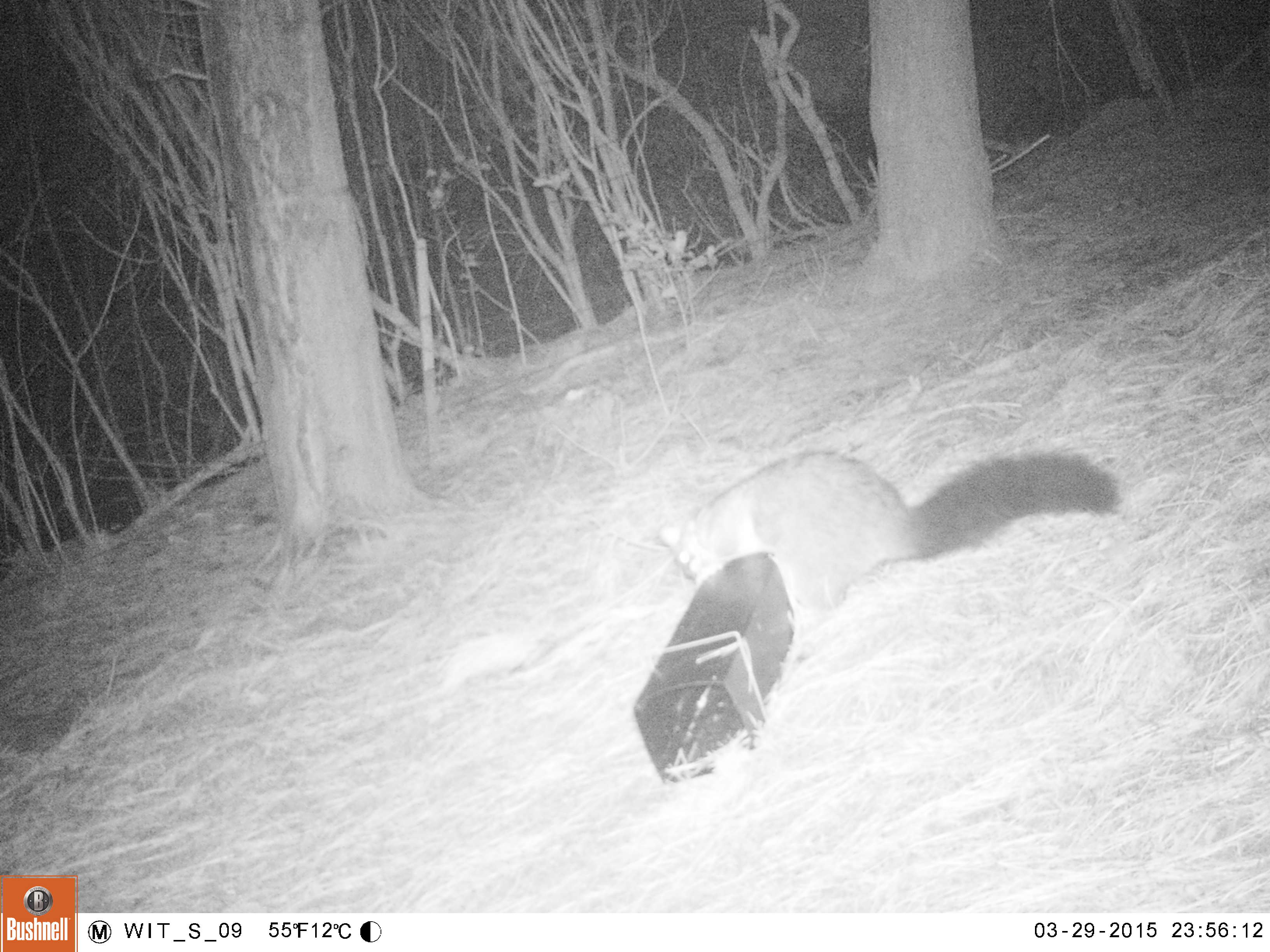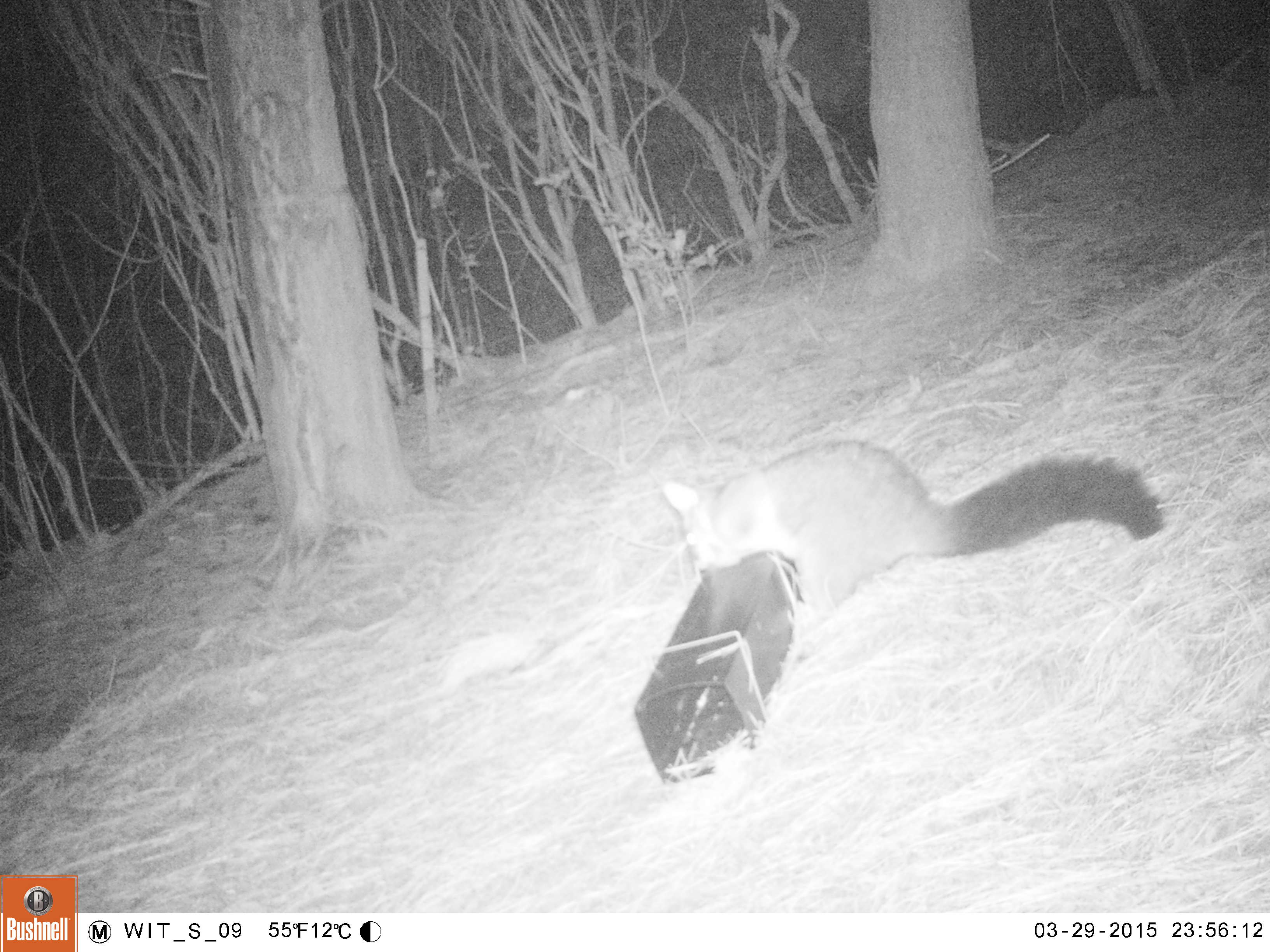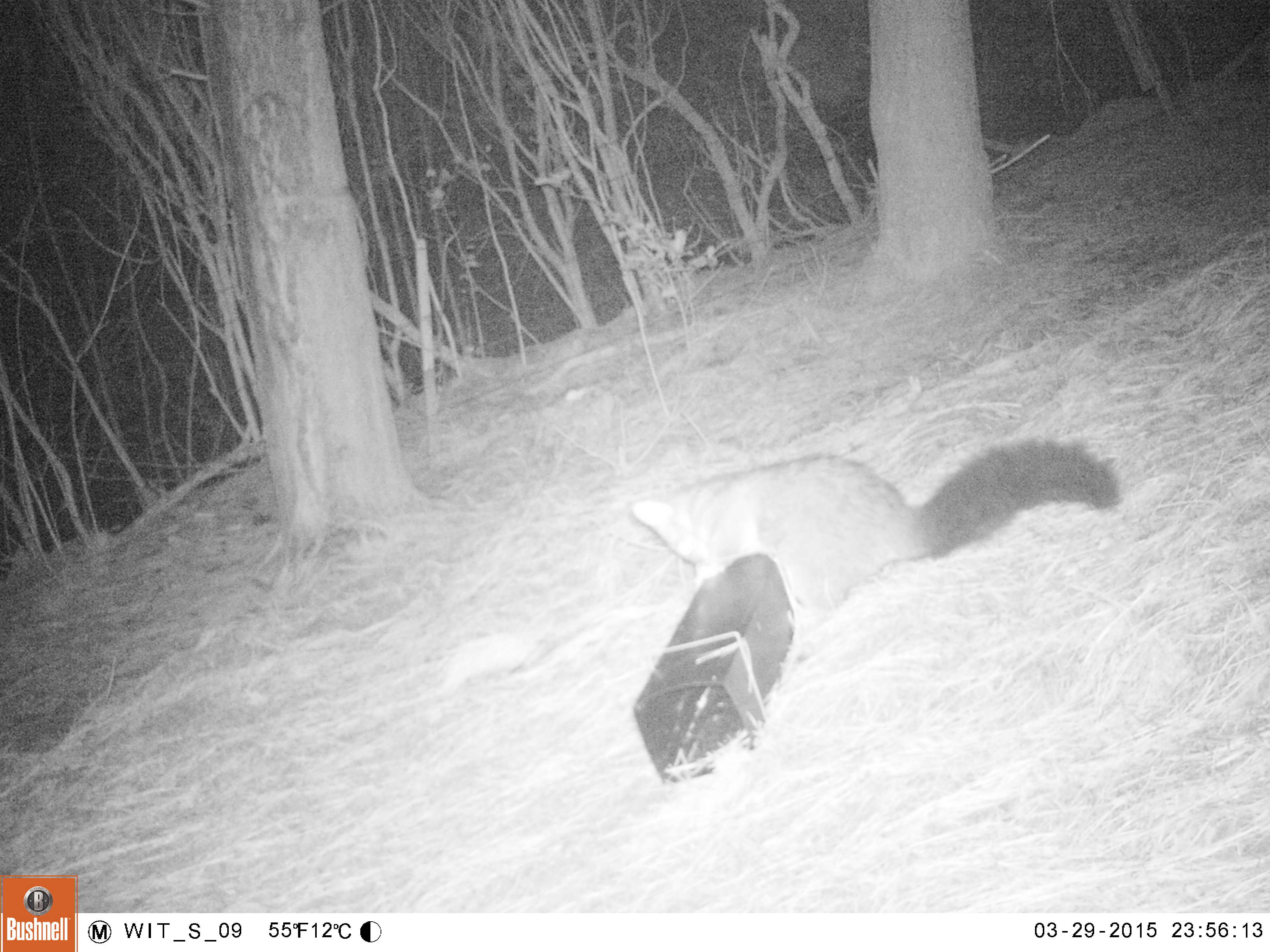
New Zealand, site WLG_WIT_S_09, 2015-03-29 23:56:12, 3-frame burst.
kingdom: Animalia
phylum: Chordata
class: Mammalia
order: Diprotodontia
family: Phalangeridae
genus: Trichosurus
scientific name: Trichosurus vulpecula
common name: common brushtail possum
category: possum